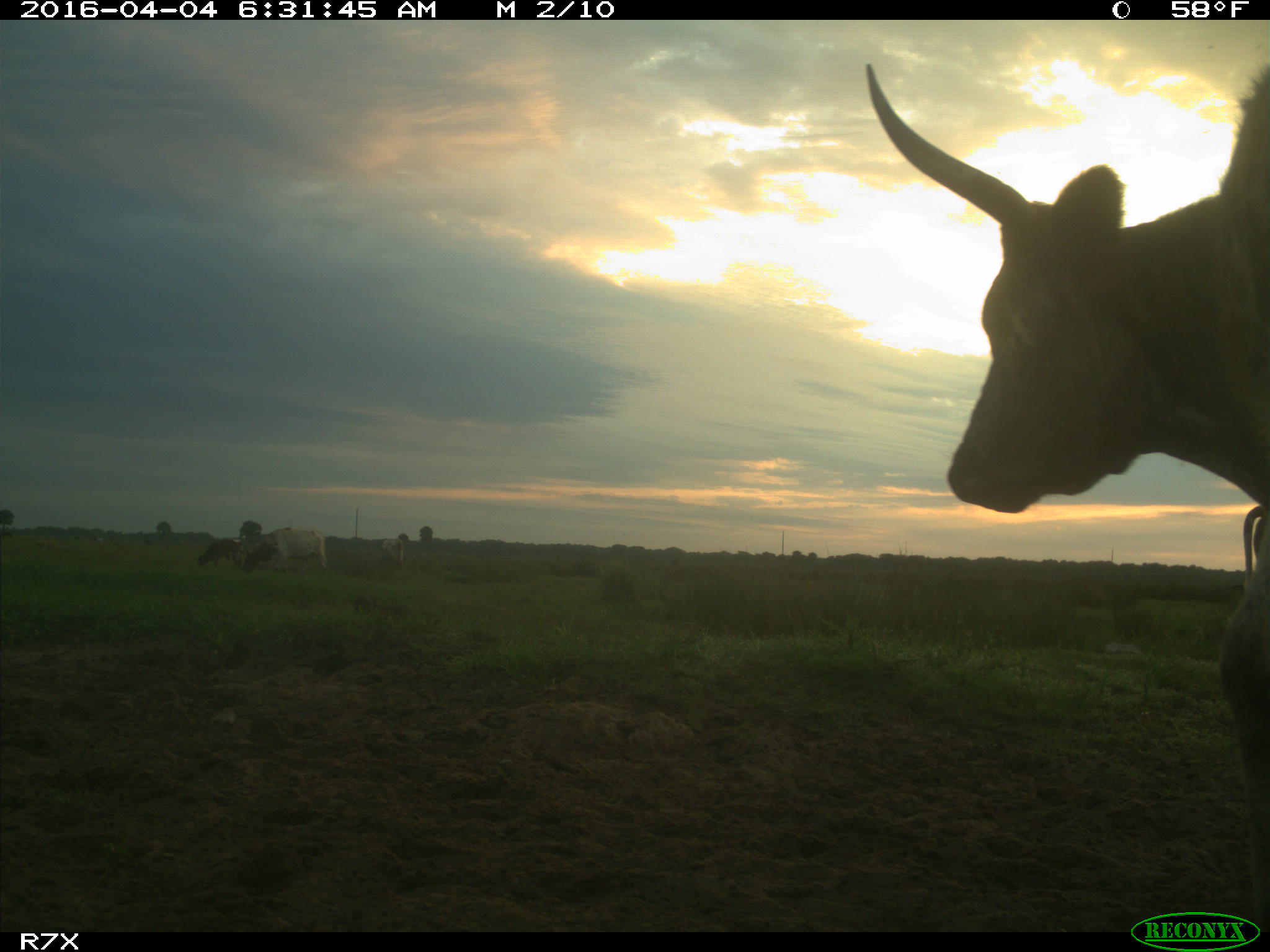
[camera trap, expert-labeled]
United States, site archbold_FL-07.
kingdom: Animalia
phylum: Chordata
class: Mammalia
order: Artiodactyla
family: Bovidae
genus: Bos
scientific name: Bos taurus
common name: domestic cow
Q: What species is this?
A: Bos taurus (domestic cow).